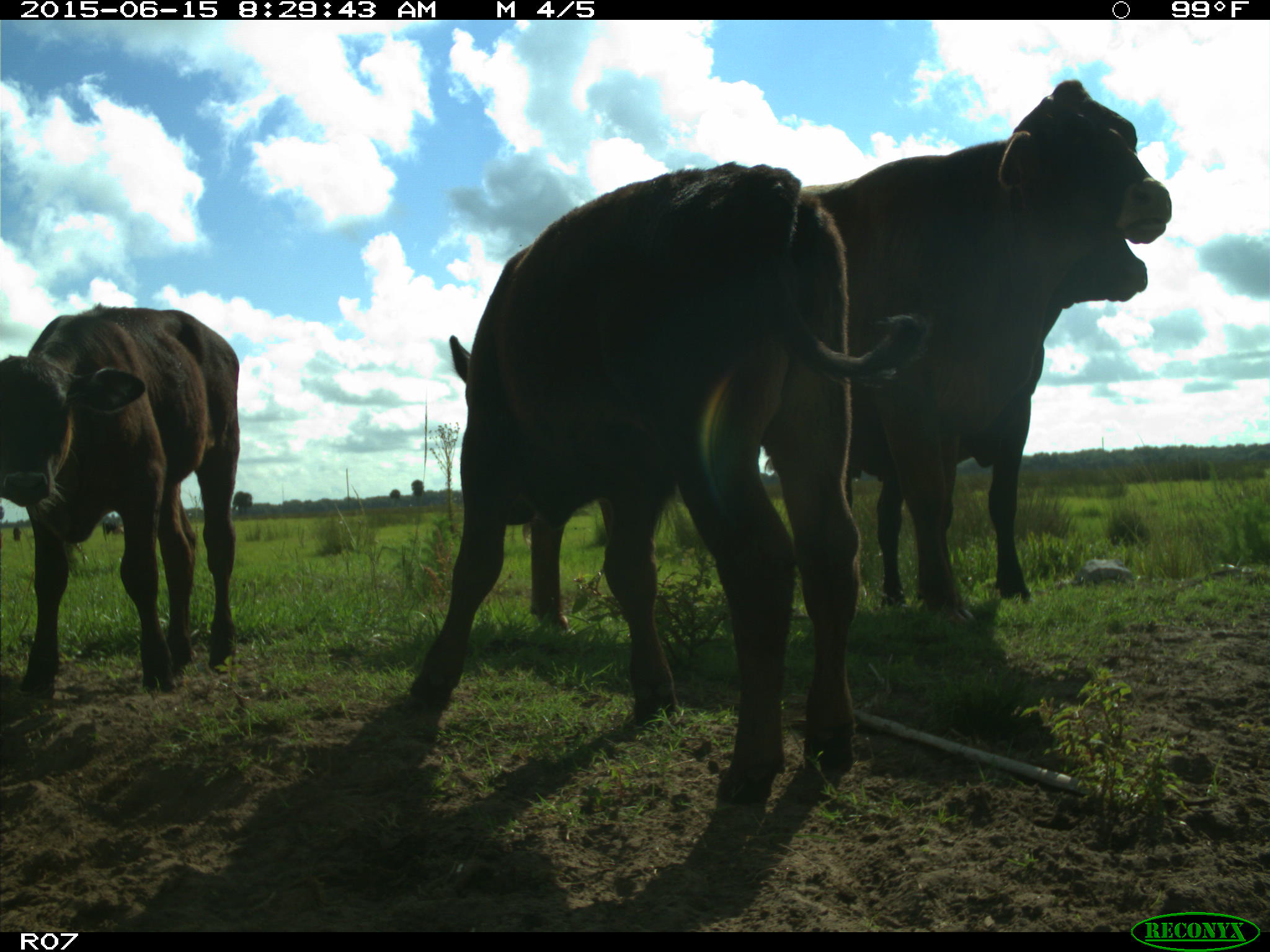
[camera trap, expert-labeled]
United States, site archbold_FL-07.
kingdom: Animalia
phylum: Chordata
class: Mammalia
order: Artiodactyla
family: Bovidae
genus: Bos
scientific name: Bos taurus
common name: domestic cow